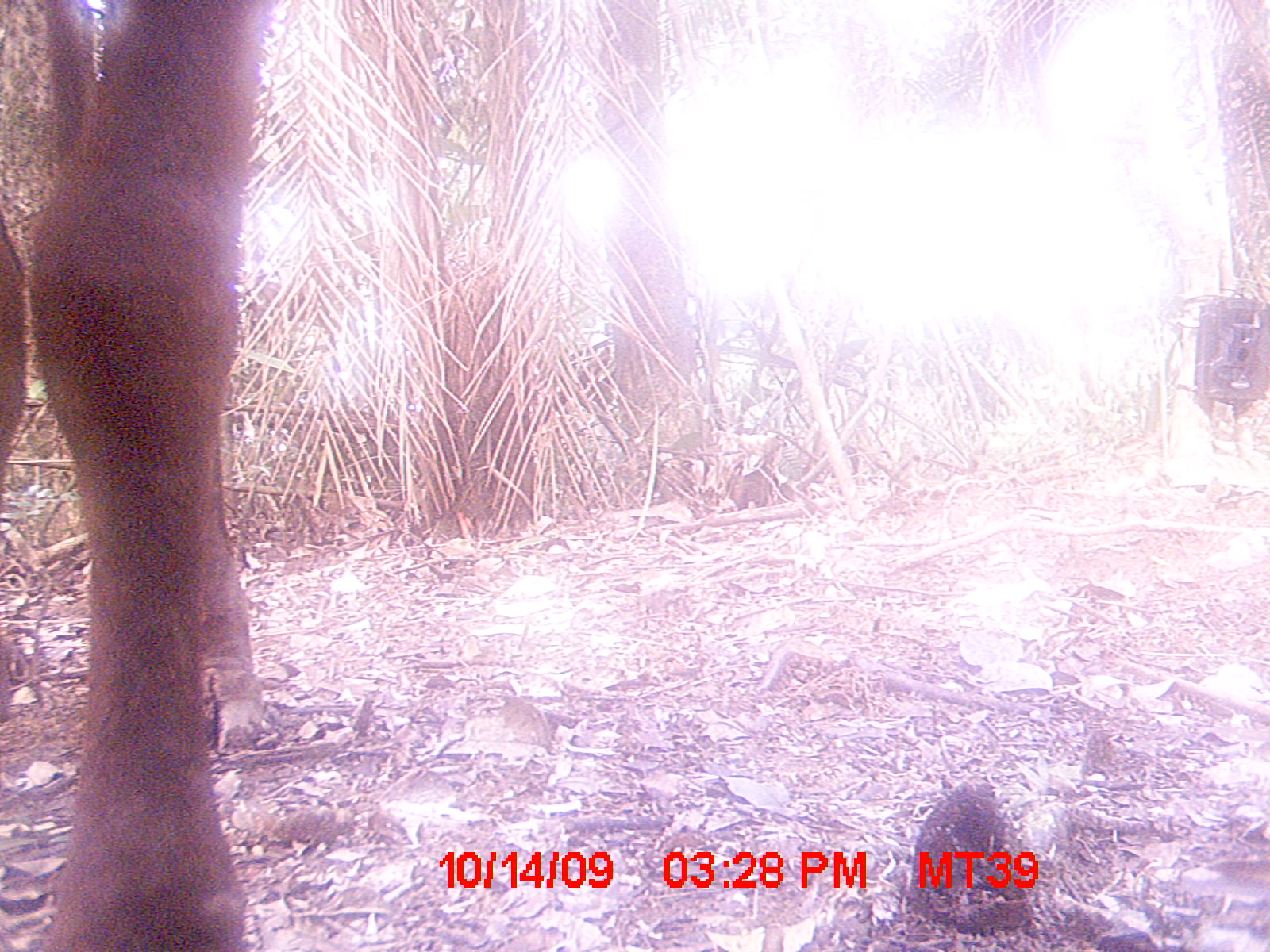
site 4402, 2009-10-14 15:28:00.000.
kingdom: Animalia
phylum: Chordata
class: Mammalia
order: Artiodactyla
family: Bovidae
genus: Bos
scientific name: Bos taurus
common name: domestic cattle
Bos taurus (domestic cattle), count 1.